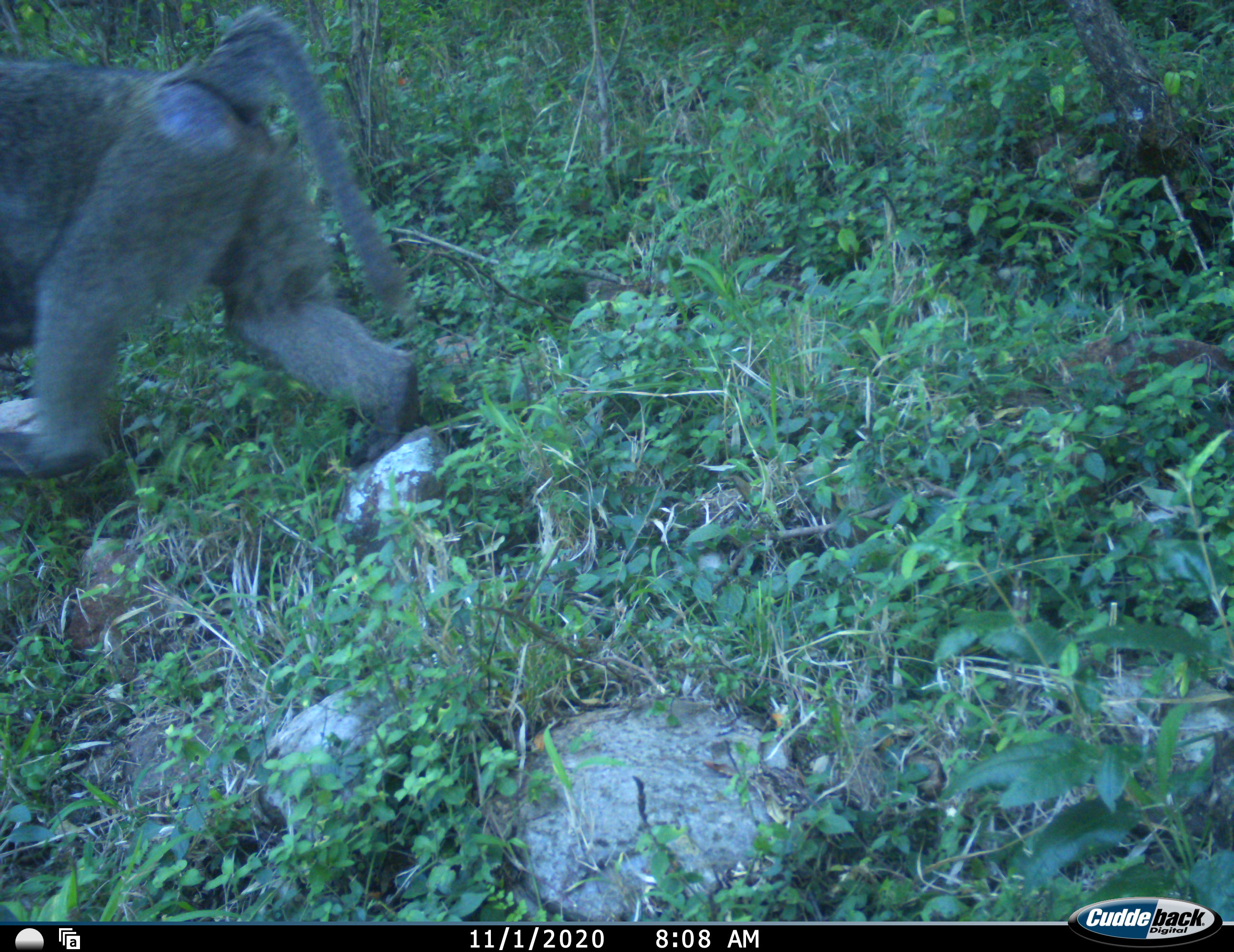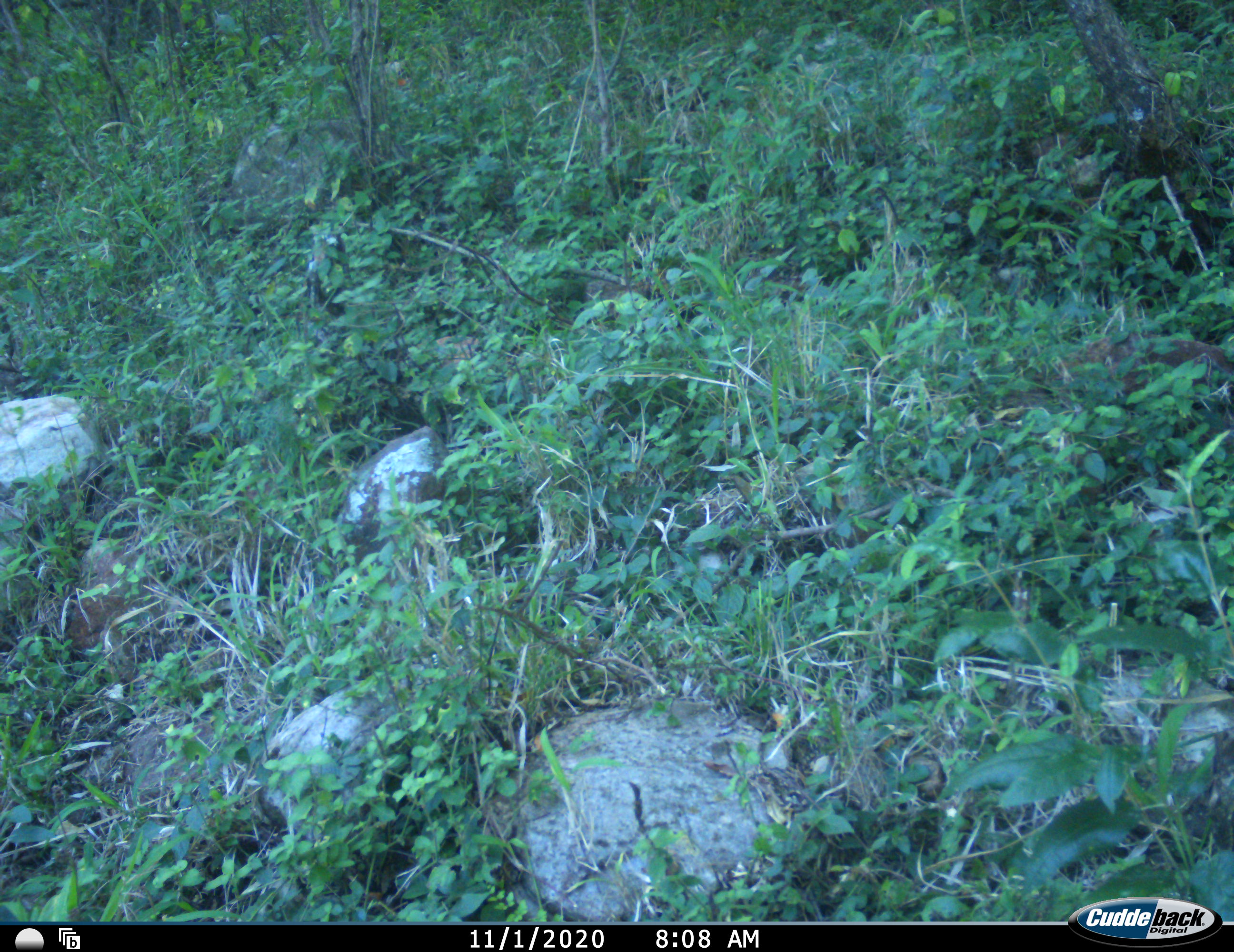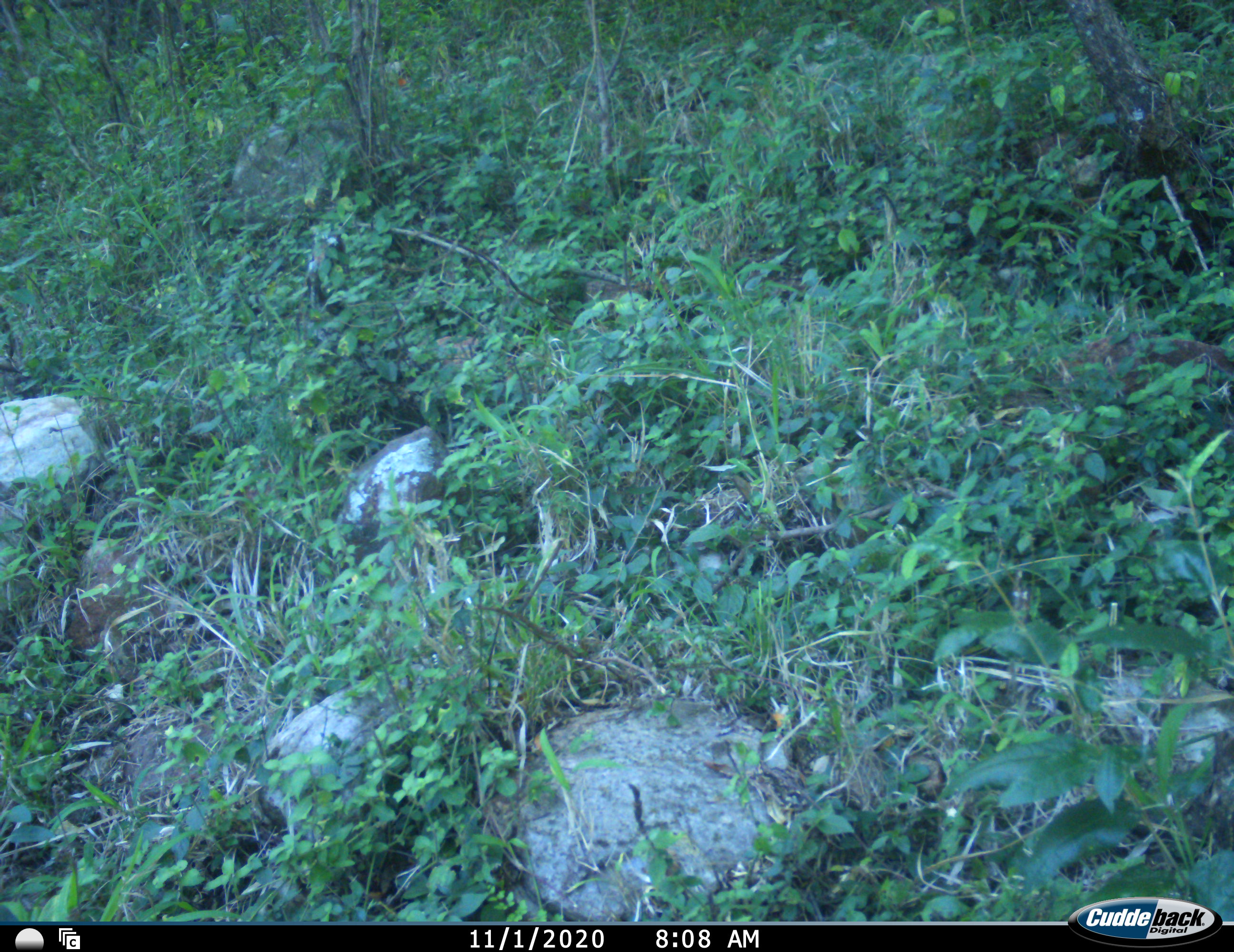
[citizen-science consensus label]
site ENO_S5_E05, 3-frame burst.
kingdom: Animalia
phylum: Chordata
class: Mammalia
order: Primates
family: Cercopithecidae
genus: Papio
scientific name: Papio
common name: baboon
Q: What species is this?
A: Baboon (Papio).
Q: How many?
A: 1.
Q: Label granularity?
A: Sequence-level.